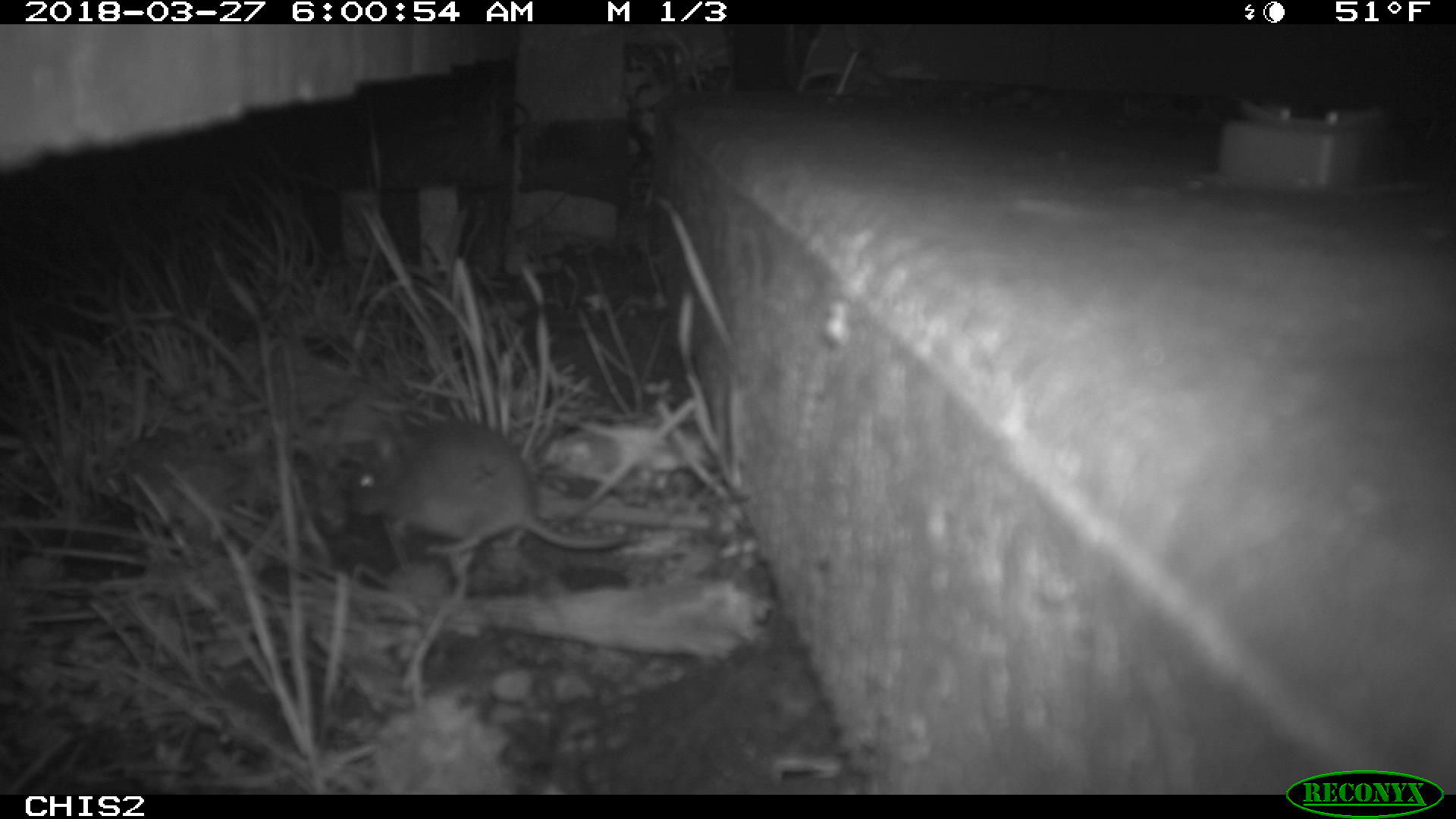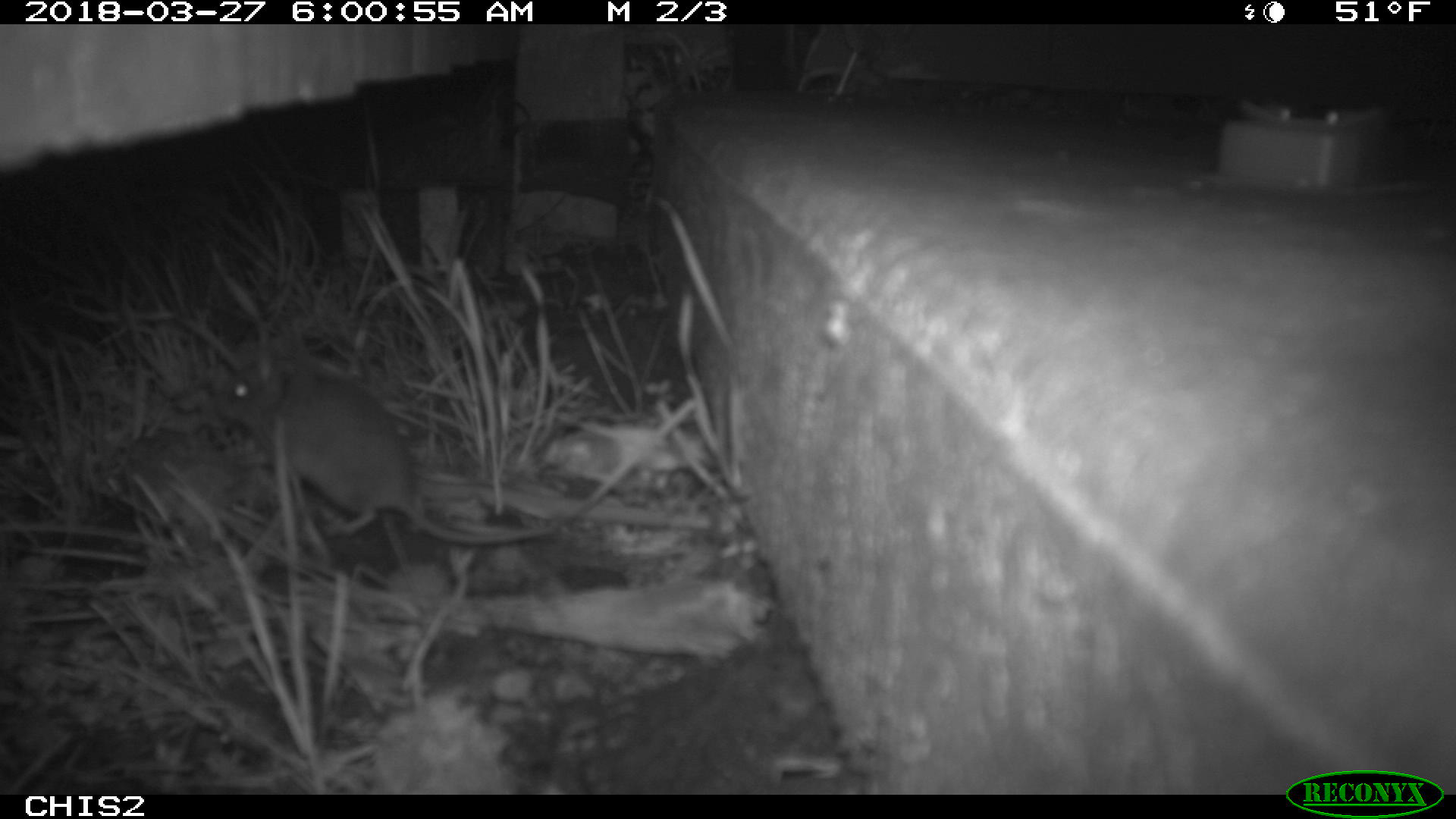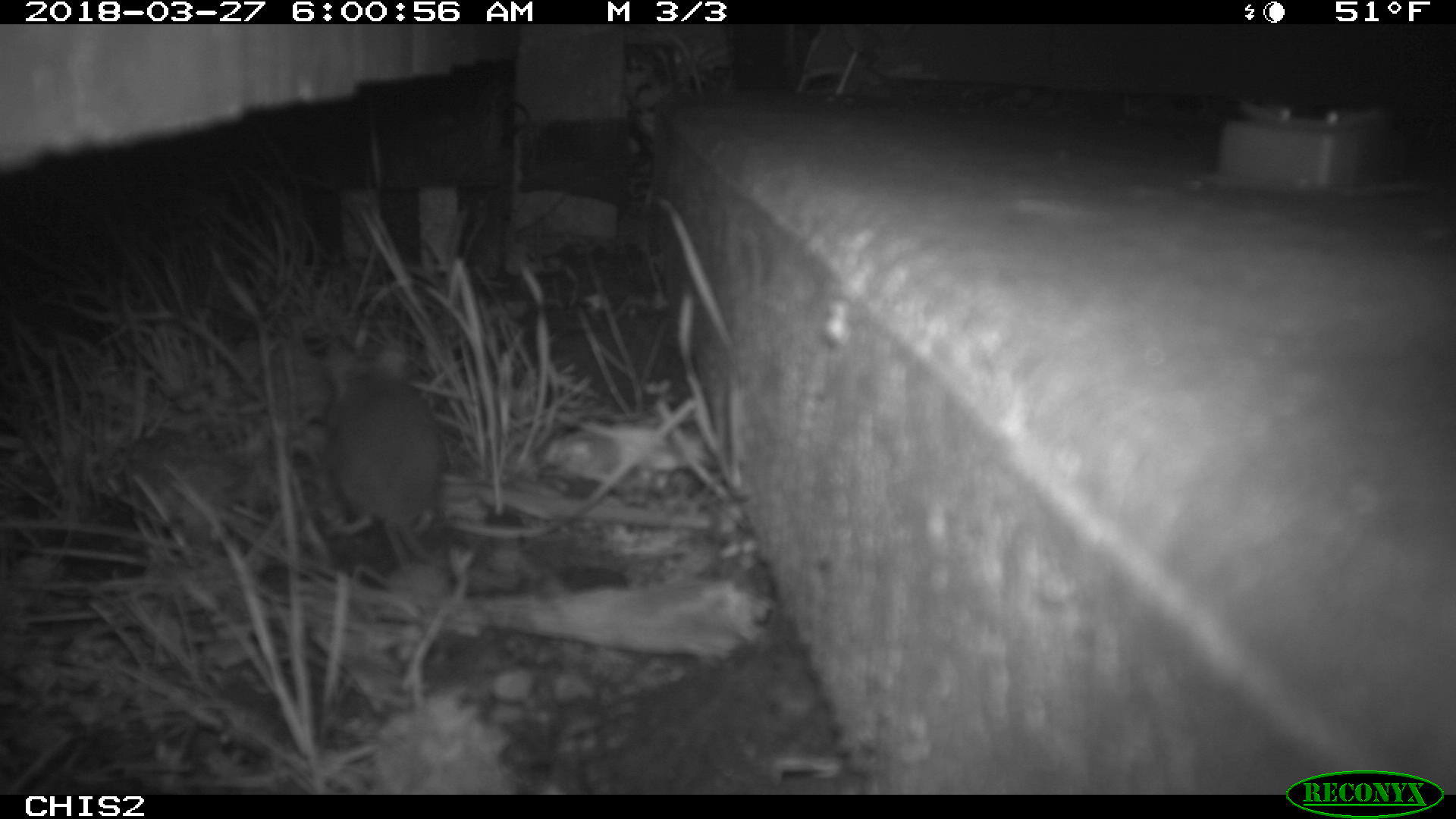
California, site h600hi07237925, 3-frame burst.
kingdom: Animalia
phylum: Chordata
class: Mammalia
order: Rodentia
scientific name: Rodentia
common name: rodent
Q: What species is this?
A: Rodent (Rodentia).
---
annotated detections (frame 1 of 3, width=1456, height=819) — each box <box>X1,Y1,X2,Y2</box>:
rodent: <box>347,413,624,549</box>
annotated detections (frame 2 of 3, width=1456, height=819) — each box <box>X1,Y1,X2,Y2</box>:
rodent: <box>211,364,558,542</box>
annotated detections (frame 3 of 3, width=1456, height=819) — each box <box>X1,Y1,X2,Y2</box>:
rodent: <box>320,332,450,569</box>